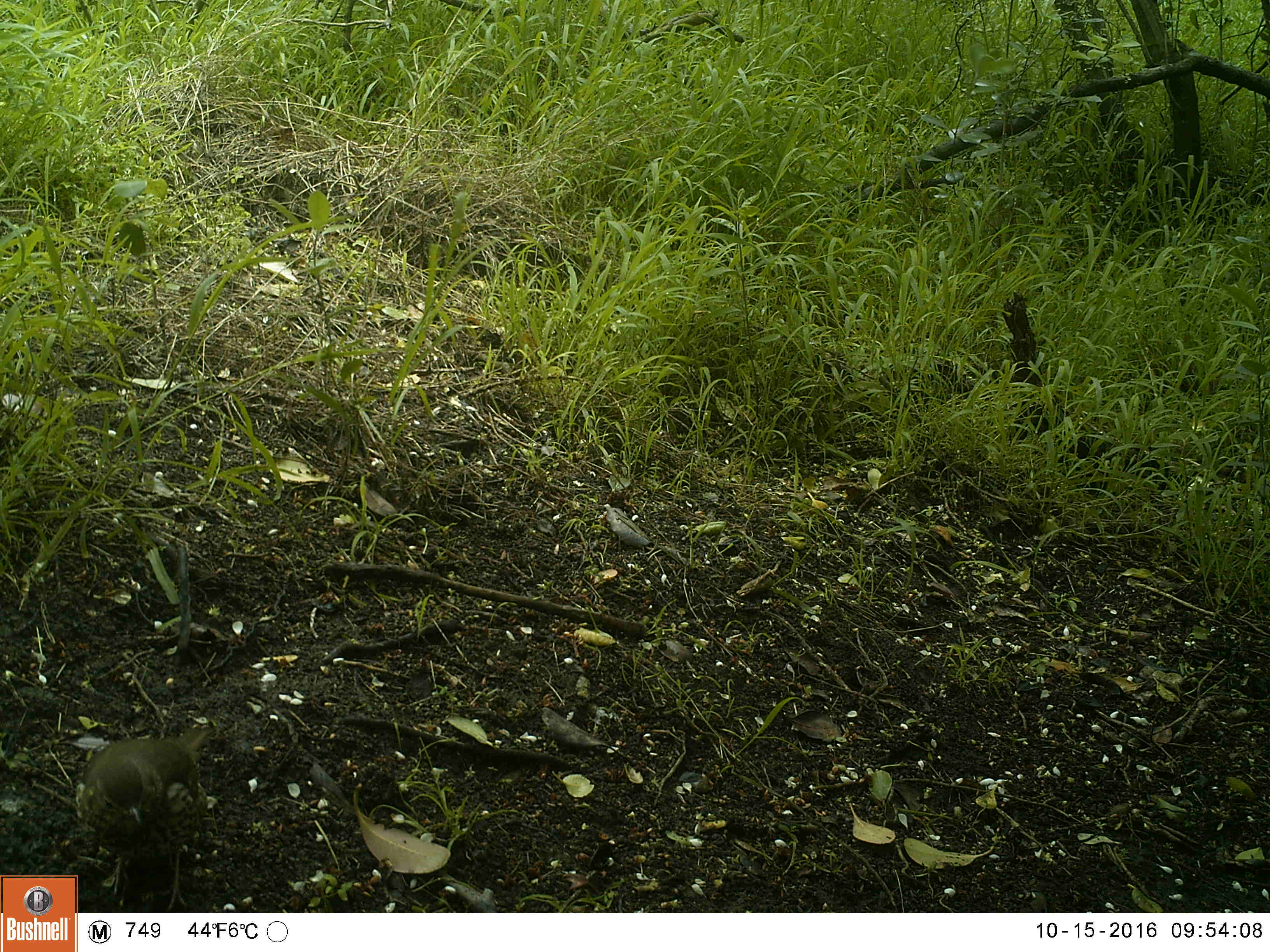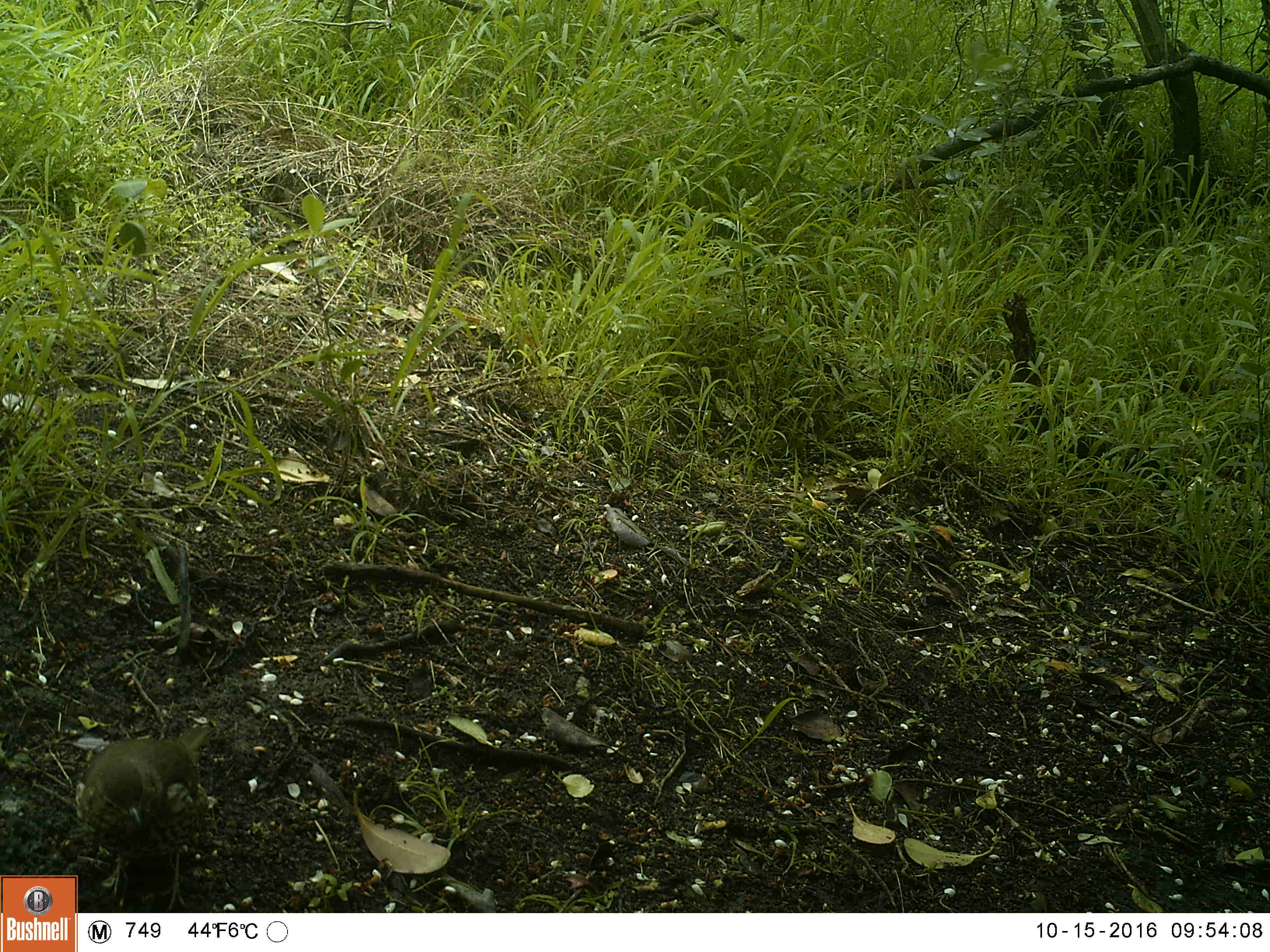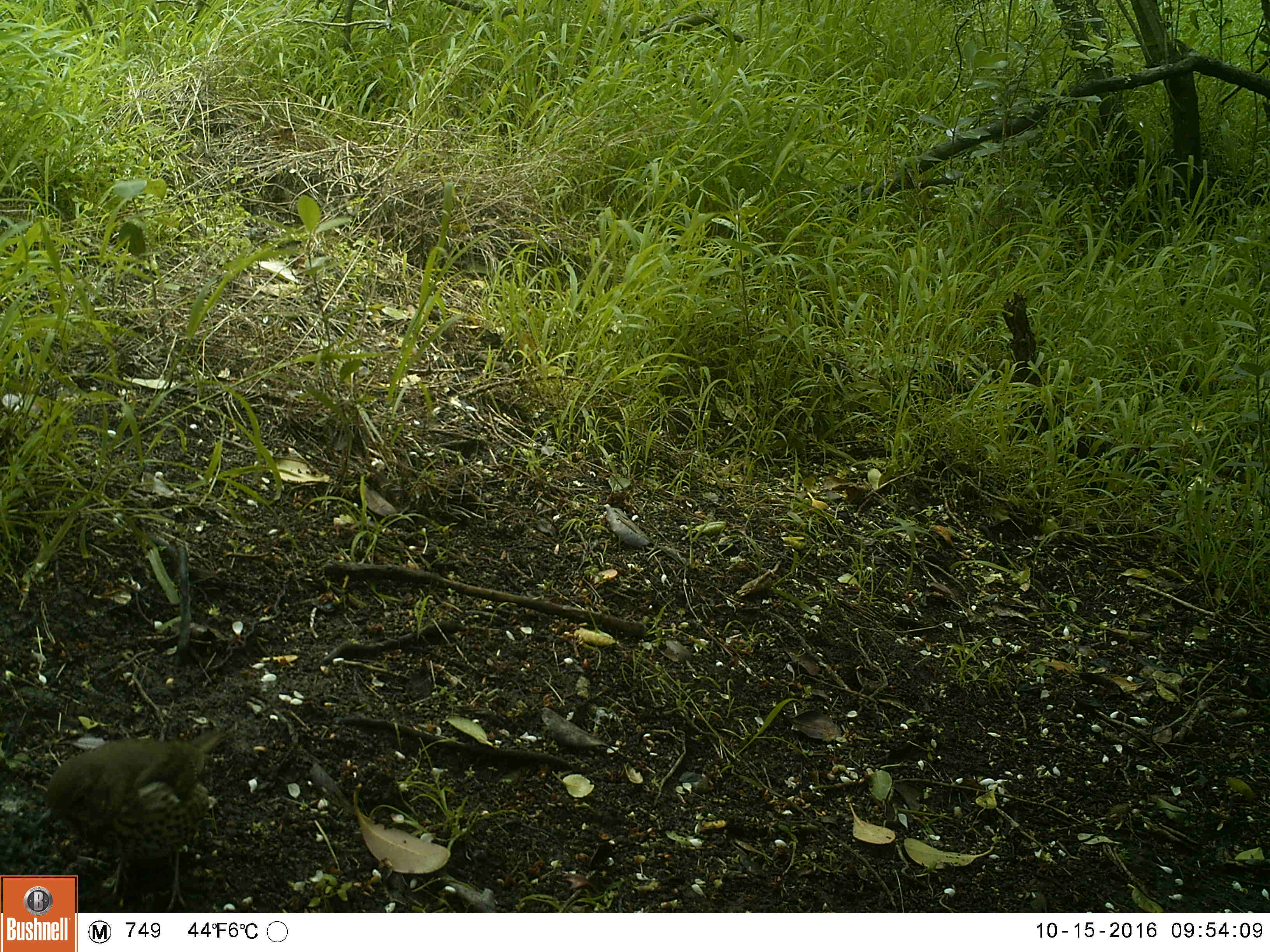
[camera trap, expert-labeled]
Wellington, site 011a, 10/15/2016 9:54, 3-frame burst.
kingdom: Animalia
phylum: Chordata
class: Aves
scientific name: Aves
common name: bird